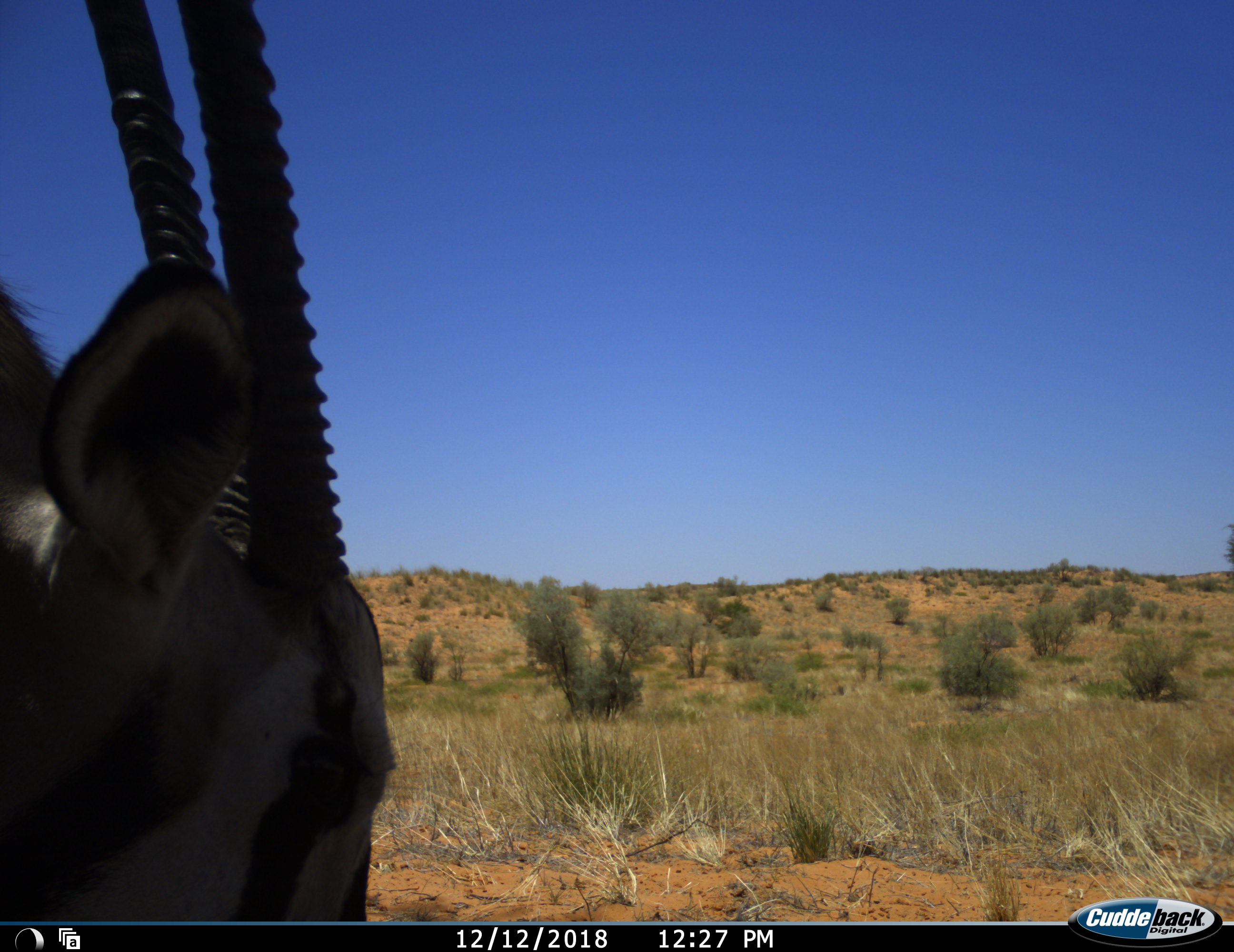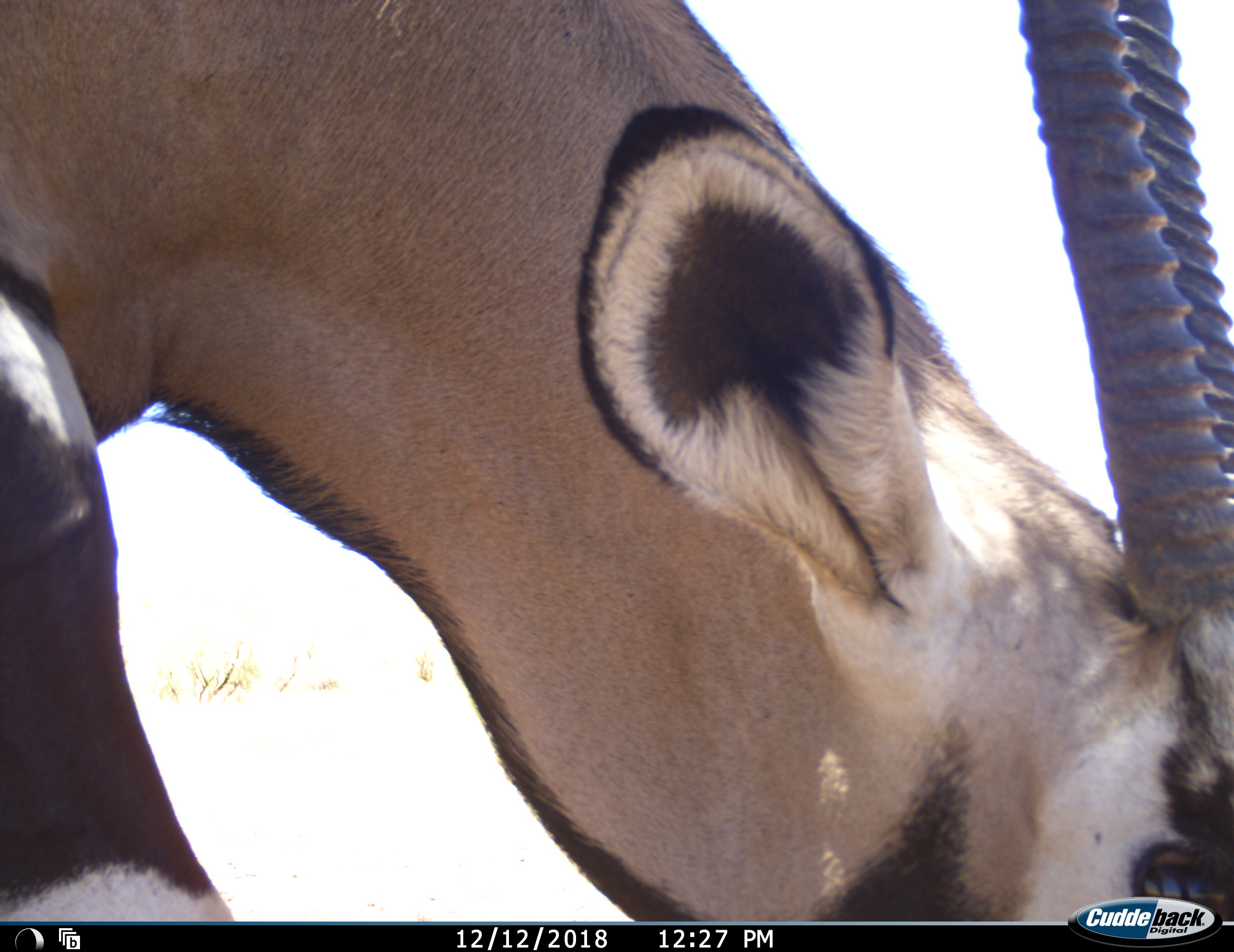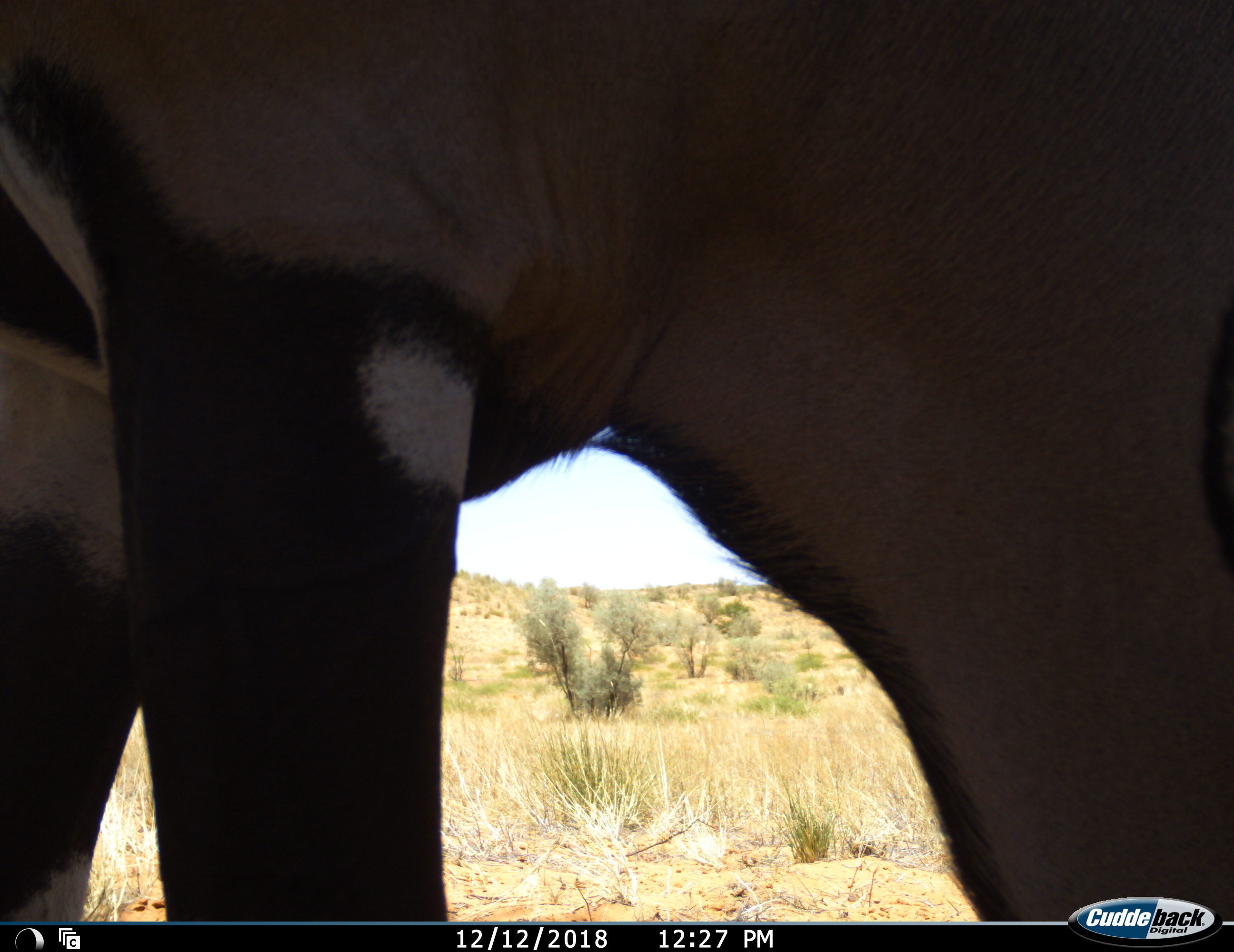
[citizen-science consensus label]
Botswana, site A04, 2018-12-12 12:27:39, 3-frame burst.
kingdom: Animalia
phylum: Chordata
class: Mammalia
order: Artiodactyla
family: Bovidae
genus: Oryx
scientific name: Oryx gazella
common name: gemsbok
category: gemsbokoryx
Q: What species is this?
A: Gemsbokoryx (gemsbok) (Oryx gazella).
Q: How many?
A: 1.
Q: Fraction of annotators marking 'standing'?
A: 11%.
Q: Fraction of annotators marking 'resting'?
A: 0%.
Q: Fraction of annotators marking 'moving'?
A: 56%.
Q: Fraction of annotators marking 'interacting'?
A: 0%.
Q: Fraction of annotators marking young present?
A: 0%.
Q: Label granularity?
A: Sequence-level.